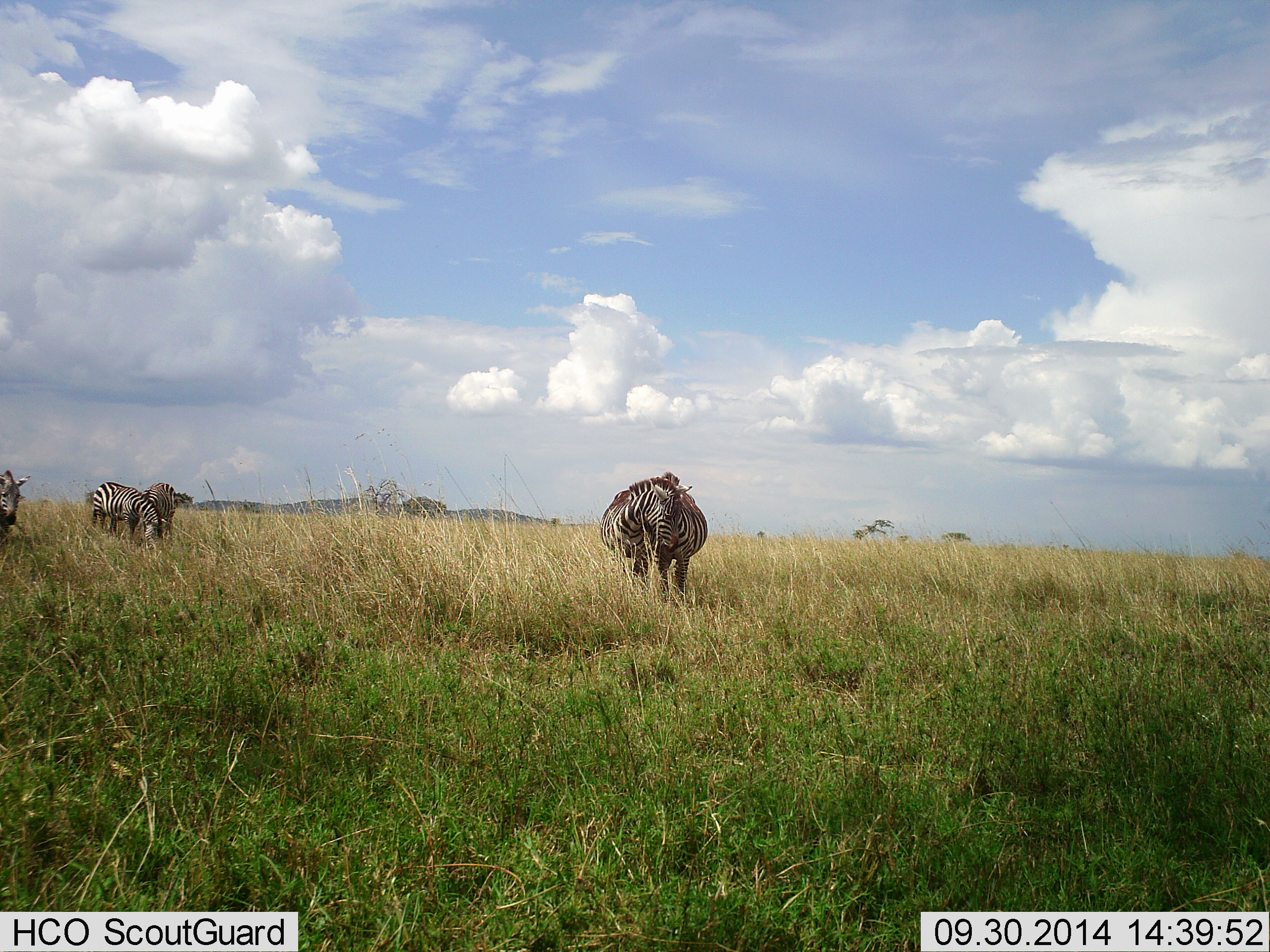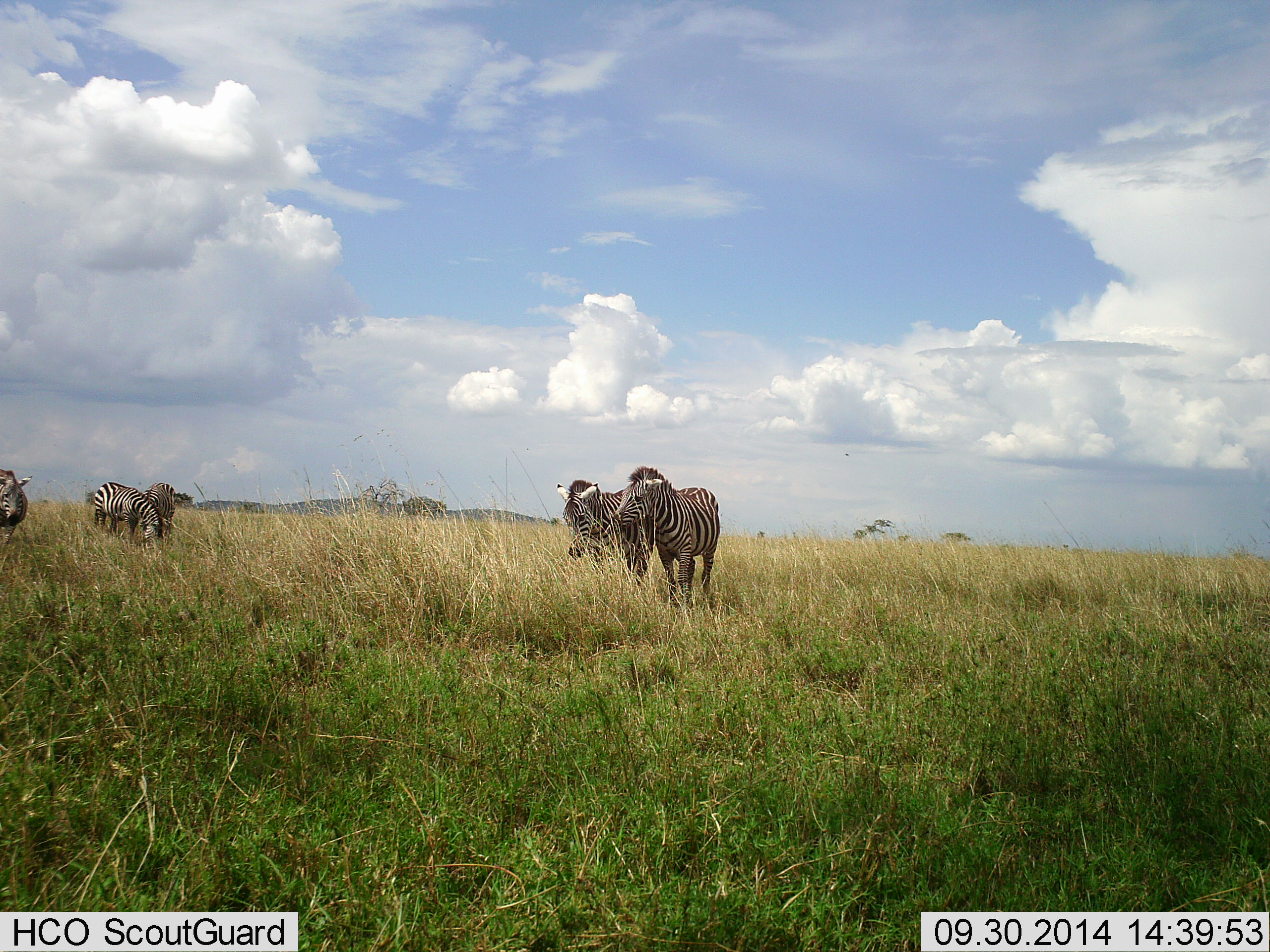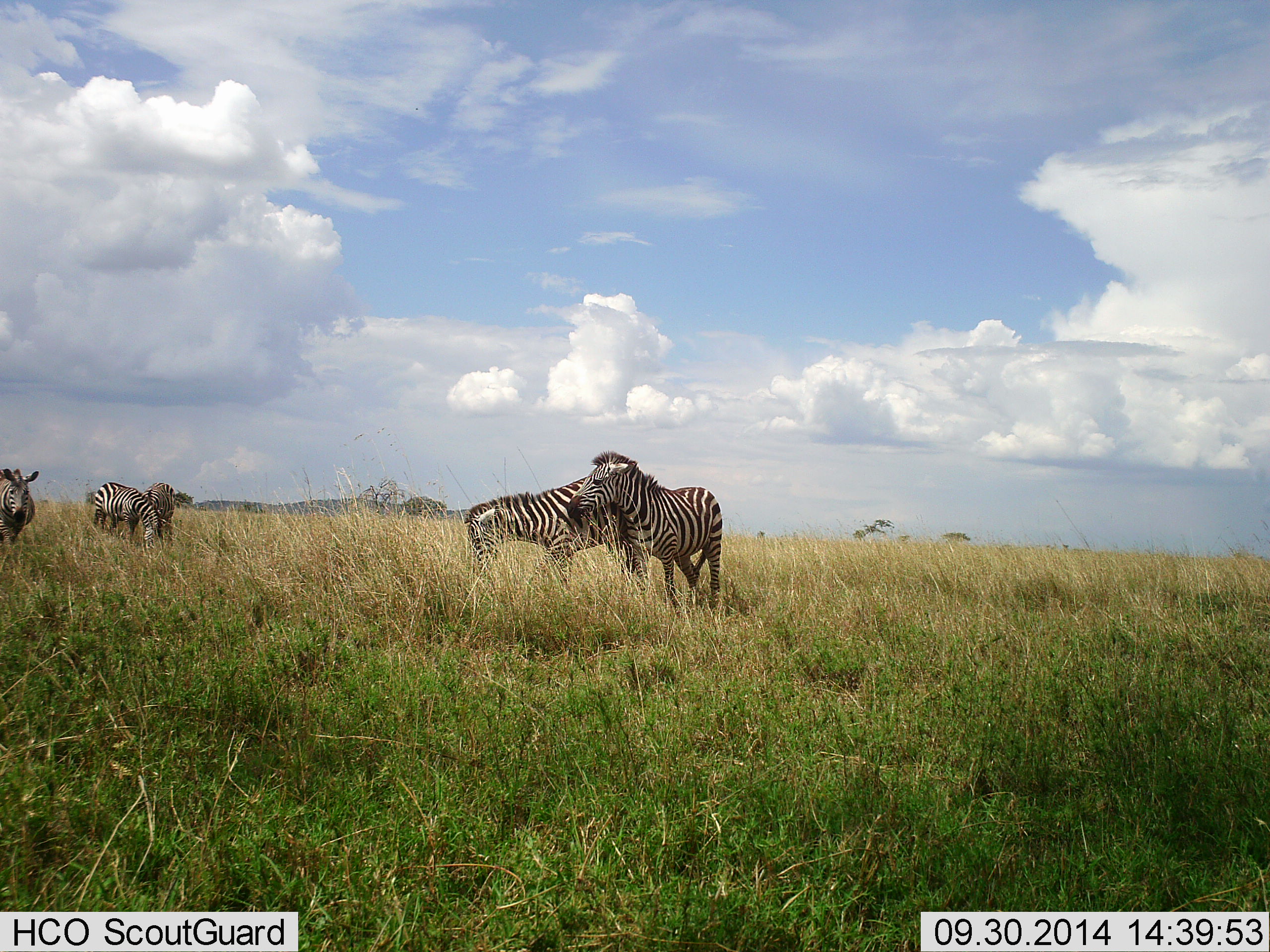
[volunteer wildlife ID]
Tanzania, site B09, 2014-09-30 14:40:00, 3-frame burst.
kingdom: Animalia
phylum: Chordata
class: Mammalia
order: Perissodactyla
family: Equidae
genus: Equus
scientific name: Equus quagga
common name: plains zebra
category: zebra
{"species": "zebra (plains zebra) (Equus quagga)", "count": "5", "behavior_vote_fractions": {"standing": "70%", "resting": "0%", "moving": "50%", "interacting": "50%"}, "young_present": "0%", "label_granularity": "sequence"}